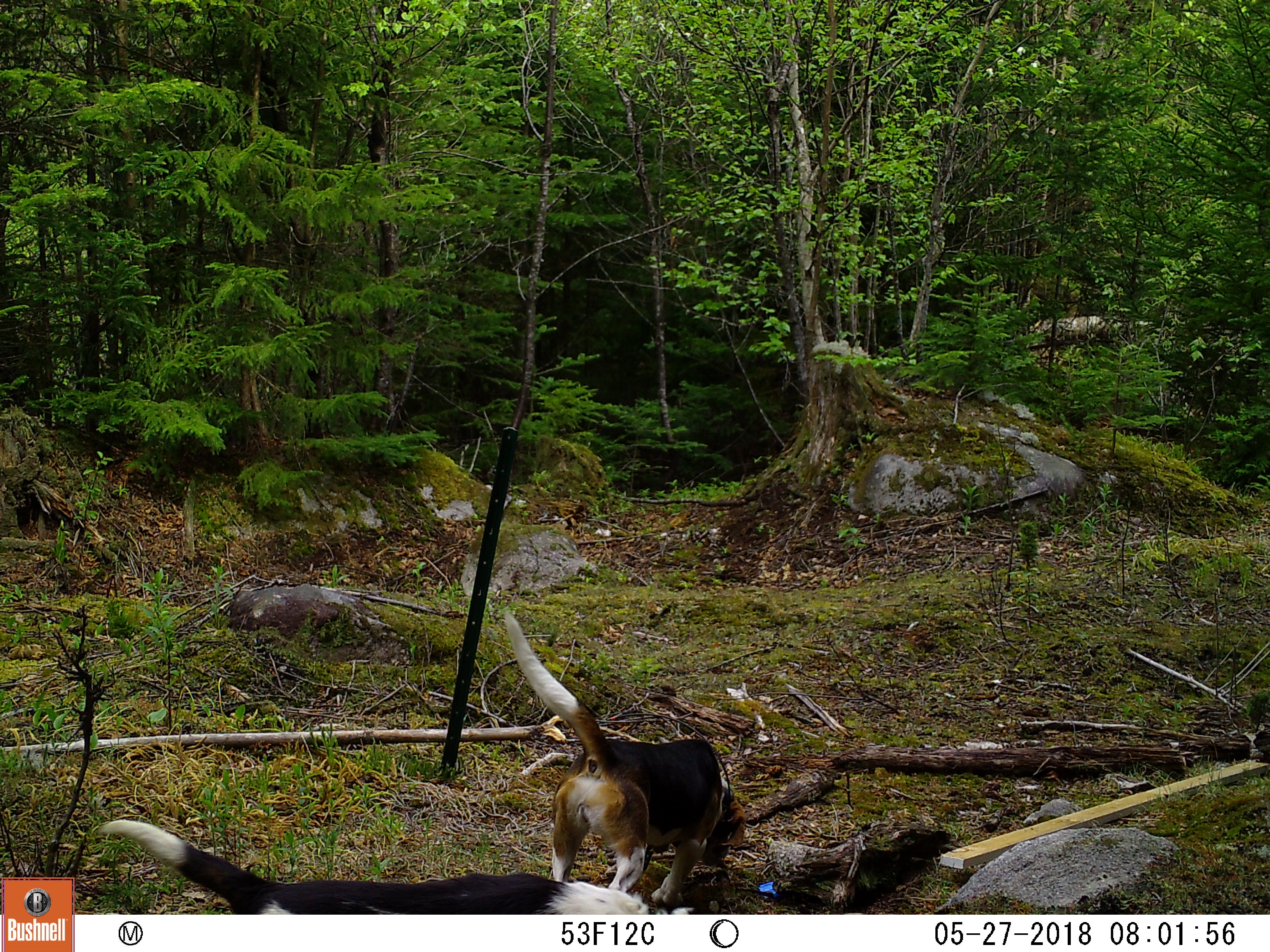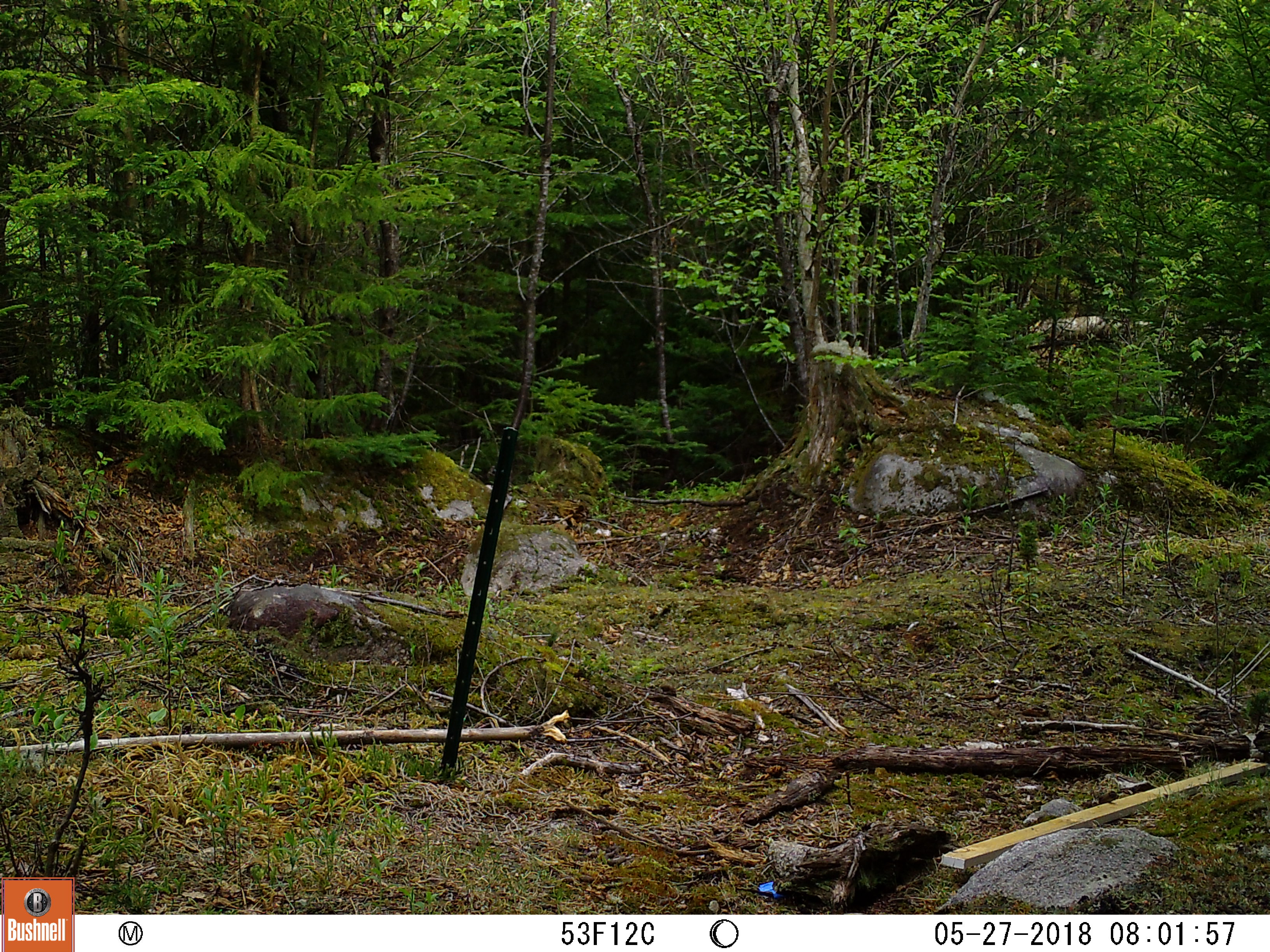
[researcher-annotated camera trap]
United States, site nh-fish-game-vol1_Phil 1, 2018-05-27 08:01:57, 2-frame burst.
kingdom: Animalia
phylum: Chordata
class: Mammalia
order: Carnivora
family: Canidae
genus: Canis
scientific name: Canis familiaris familiaris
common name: domestic dog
Domestic dog (Canis familiaris familiaris).